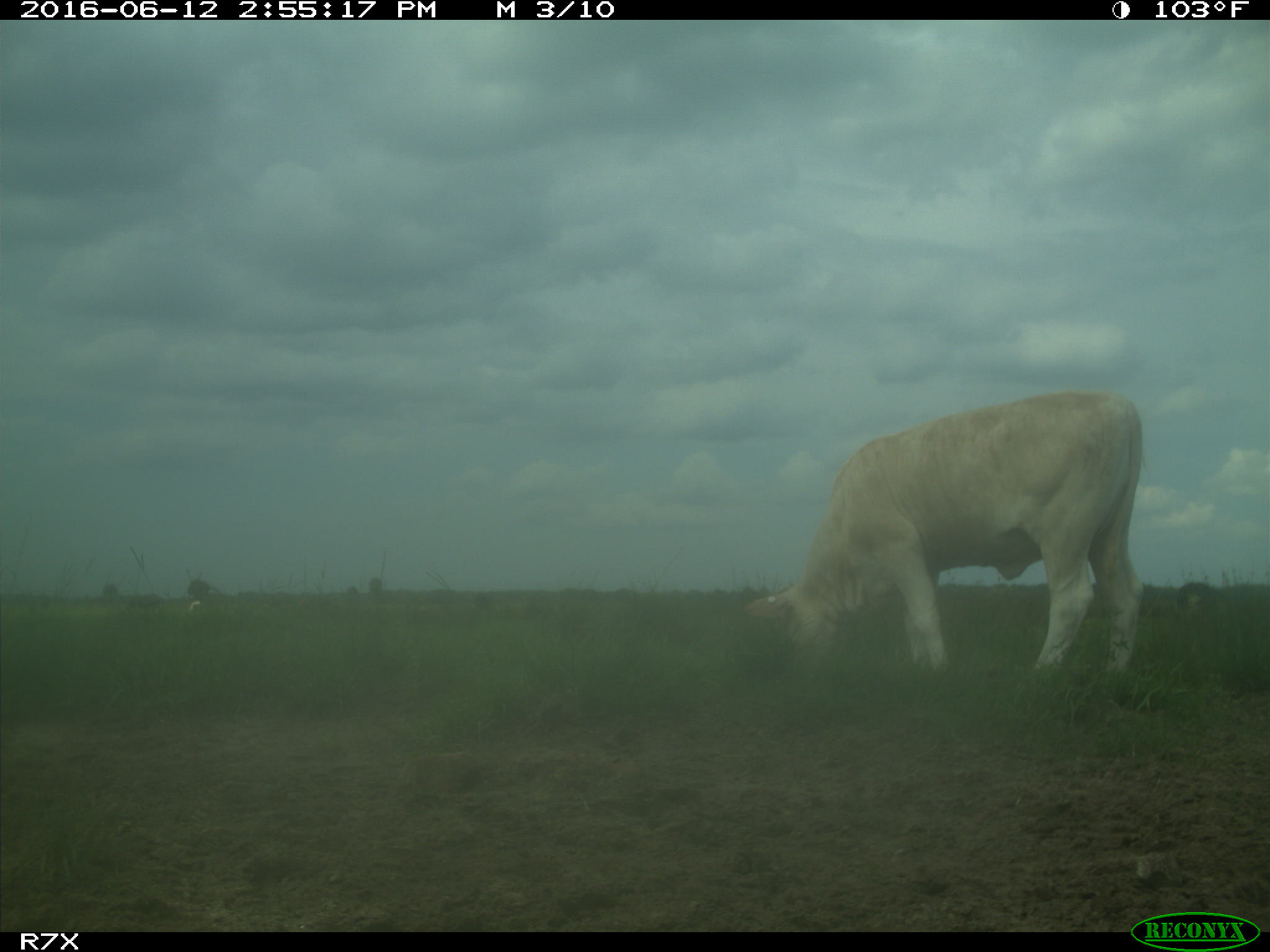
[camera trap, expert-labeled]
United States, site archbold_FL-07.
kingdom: Animalia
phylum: Chordata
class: Mammalia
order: Artiodactyla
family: Bovidae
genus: Bos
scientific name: Bos taurus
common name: domestic cow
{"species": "Bos taurus (domestic cow)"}